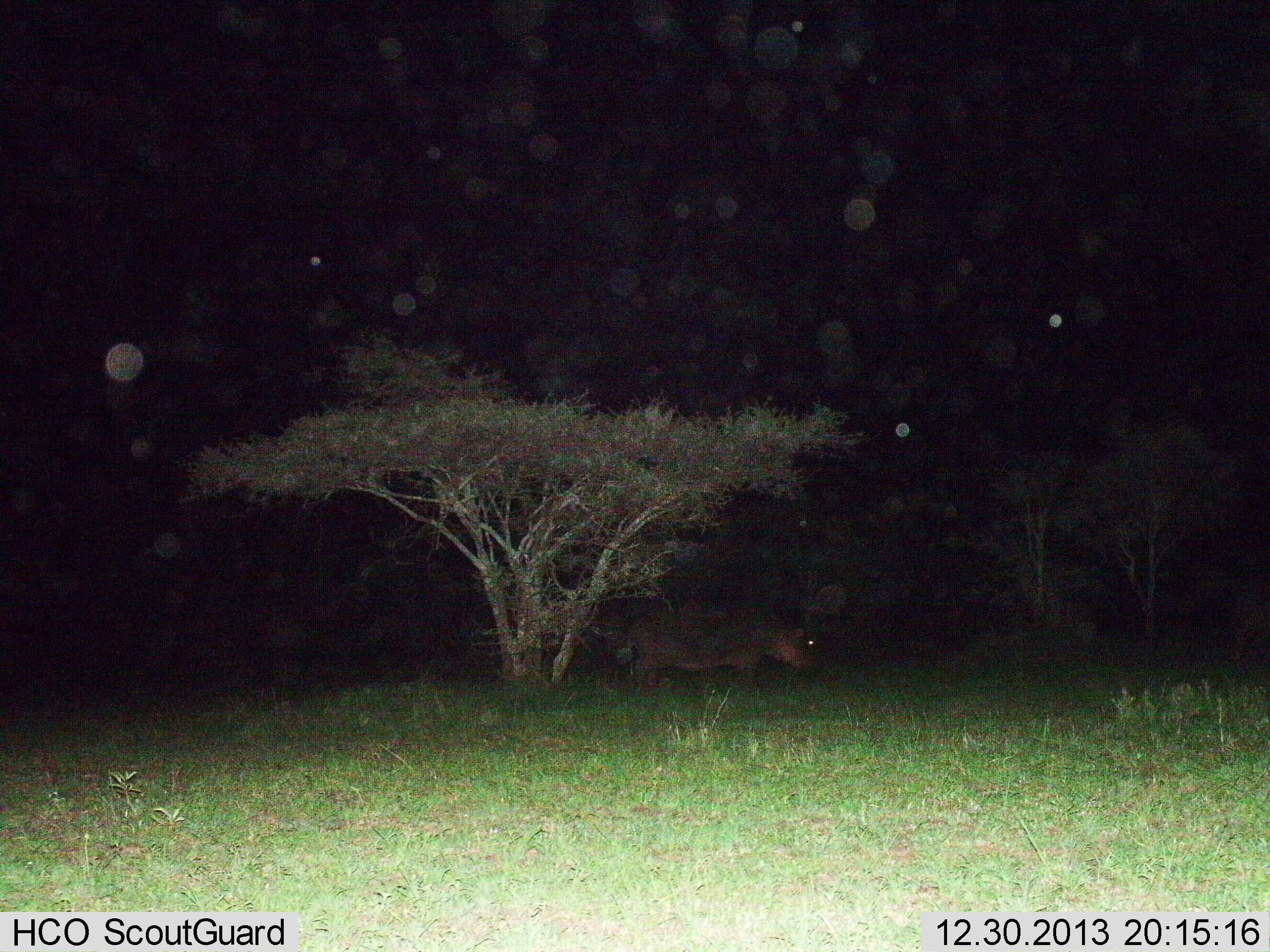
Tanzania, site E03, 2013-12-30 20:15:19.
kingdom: Animalia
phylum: Chordata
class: Mammalia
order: Artiodactyla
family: Hippopotamidae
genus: Hippopotamus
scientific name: Hippopotamus amphibius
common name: hippopotamus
Hippopotamus (Hippopotamus amphibius), count 1. Behavior (volunteer vote fractions): standing 30%, resting 0%, moving 10%, interacting 0%. Young present (vote fraction): 0%. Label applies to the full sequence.